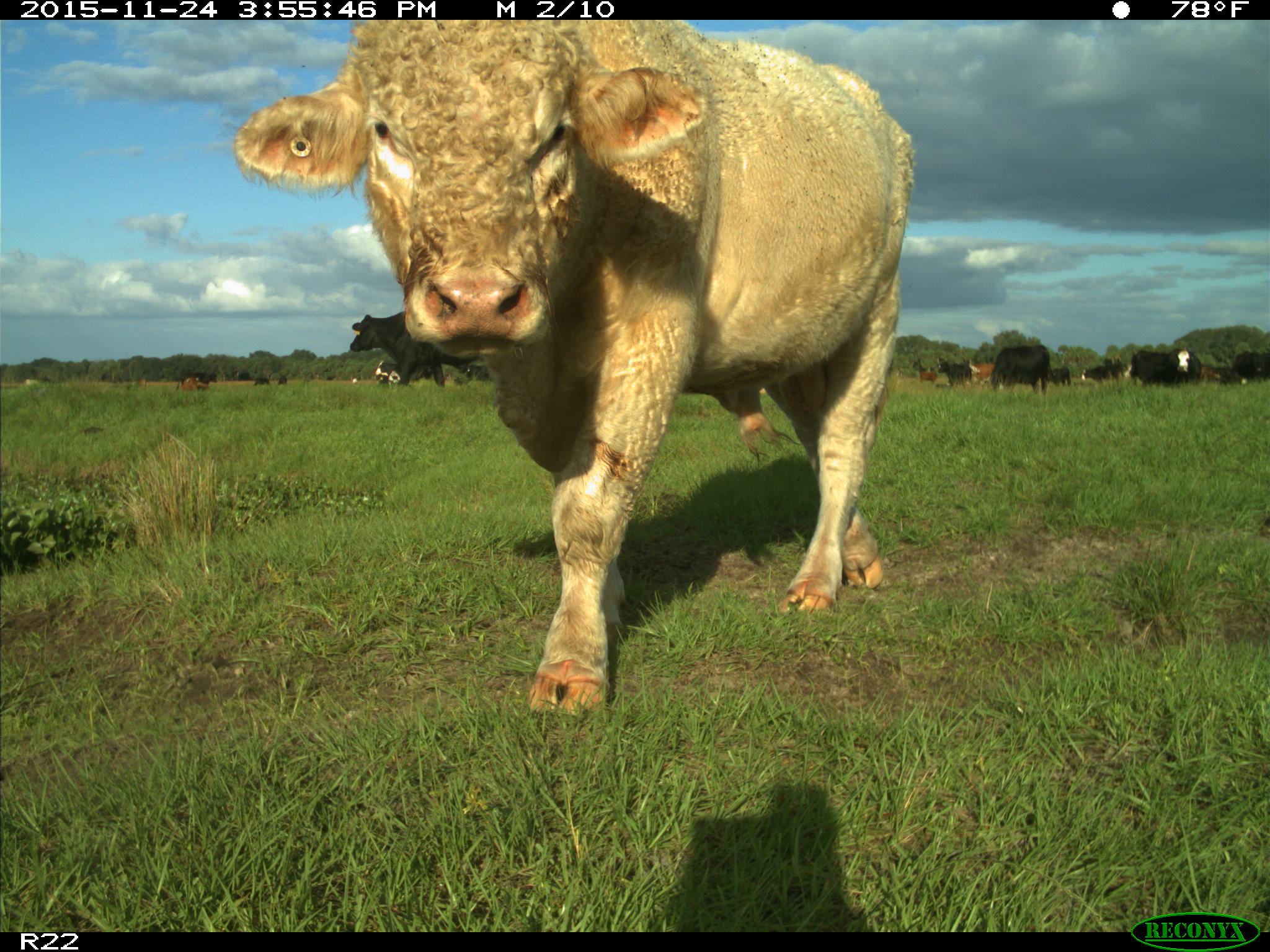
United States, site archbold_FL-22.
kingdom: Animalia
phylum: Chordata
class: Mammalia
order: Artiodactyla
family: Bovidae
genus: Bos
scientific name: Bos taurus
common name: domestic cow